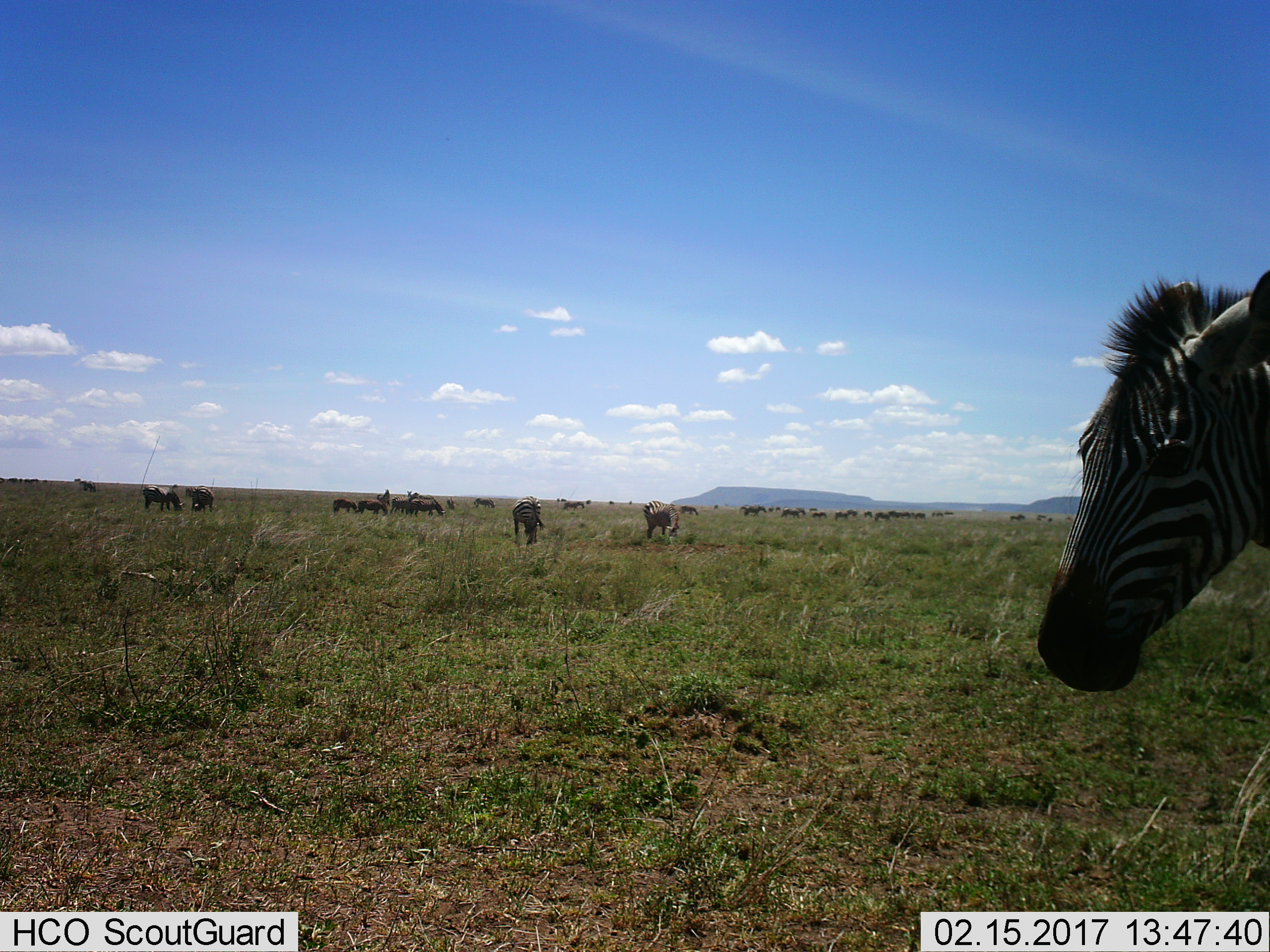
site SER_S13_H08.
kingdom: Animalia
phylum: Chordata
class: Mammalia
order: Perissodactyla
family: Equidae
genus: Equus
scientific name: Equus quagga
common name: plains zebra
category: zebraplains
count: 11-50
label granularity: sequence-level